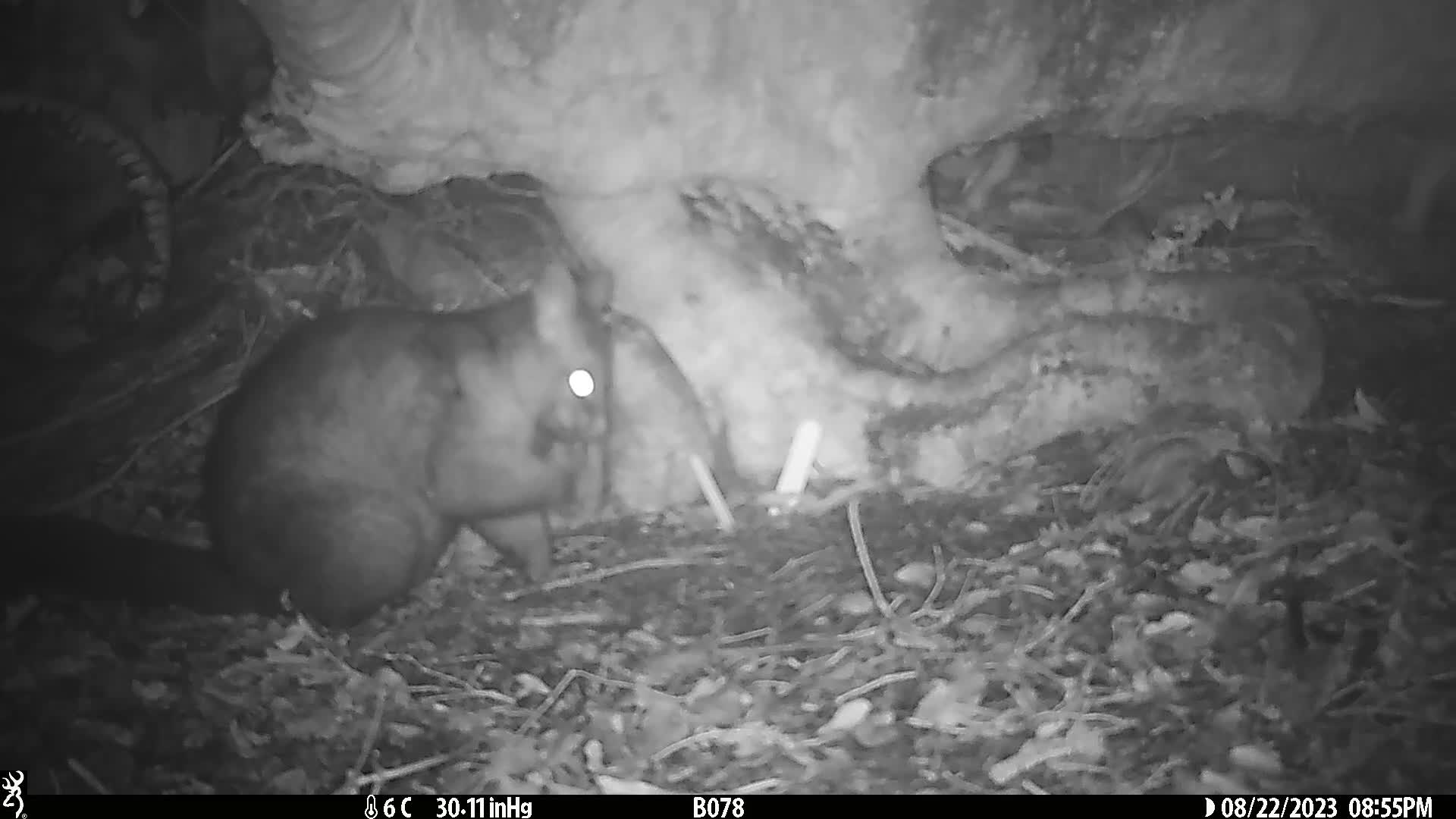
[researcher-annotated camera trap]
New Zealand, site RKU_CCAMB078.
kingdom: Animalia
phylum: Chordata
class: Mammalia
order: Diprotodontia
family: Phalangeridae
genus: Trichosurus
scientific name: Trichosurus vulpecula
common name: common brushtail possum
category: possum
Possum (common brushtail possum) (Trichosurus vulpecula).